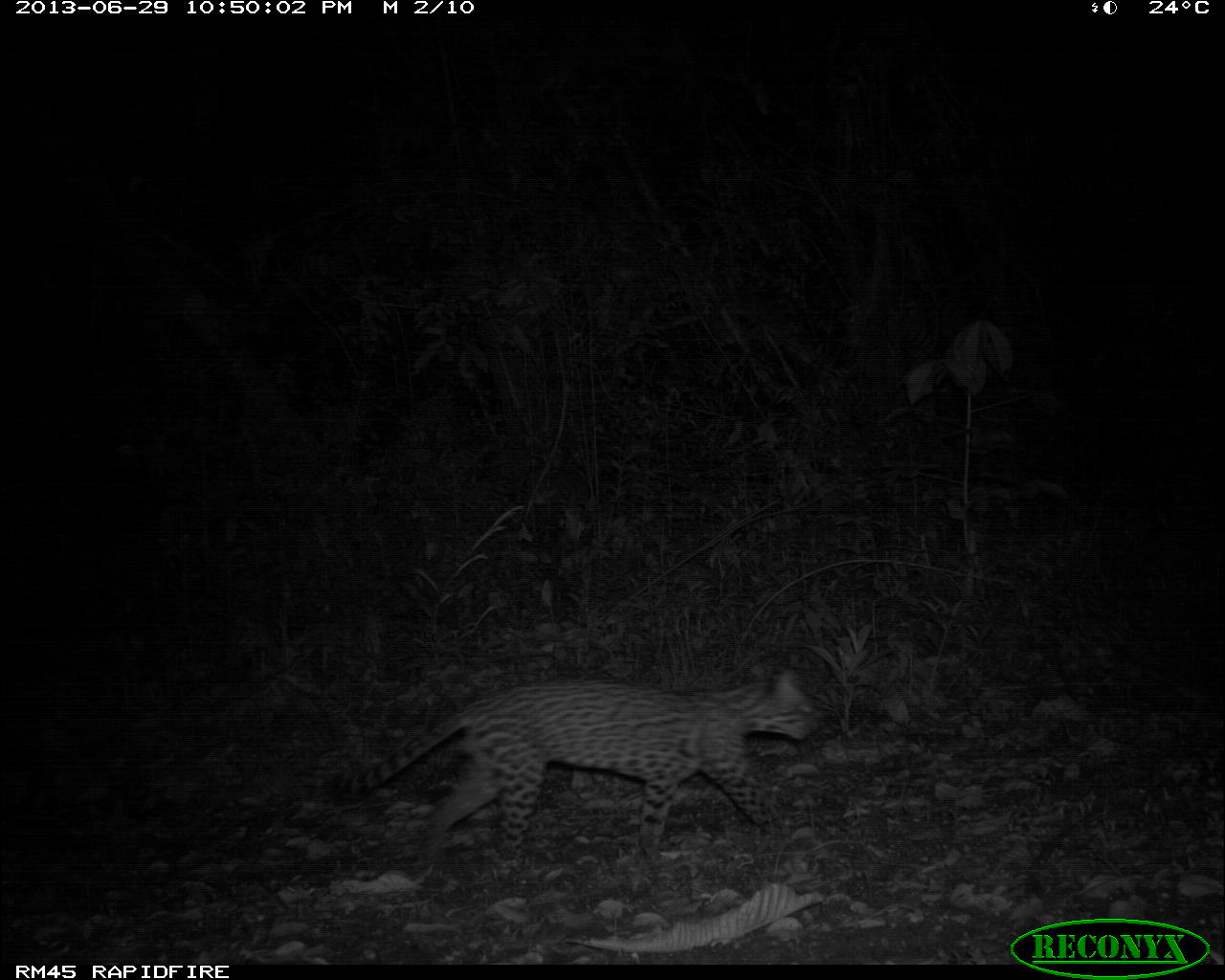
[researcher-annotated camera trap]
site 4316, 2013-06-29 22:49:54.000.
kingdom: Animalia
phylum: Chordata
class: Mammalia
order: Carnivora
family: Felidae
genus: Leopardus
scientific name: Leopardus pardalis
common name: ocelot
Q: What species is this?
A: Leopardus pardalis (ocelot).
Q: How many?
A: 1.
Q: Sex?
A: Male.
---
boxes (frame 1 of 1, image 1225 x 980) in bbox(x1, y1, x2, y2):
leopardus pardalis: bbox(318, 669, 823, 886)